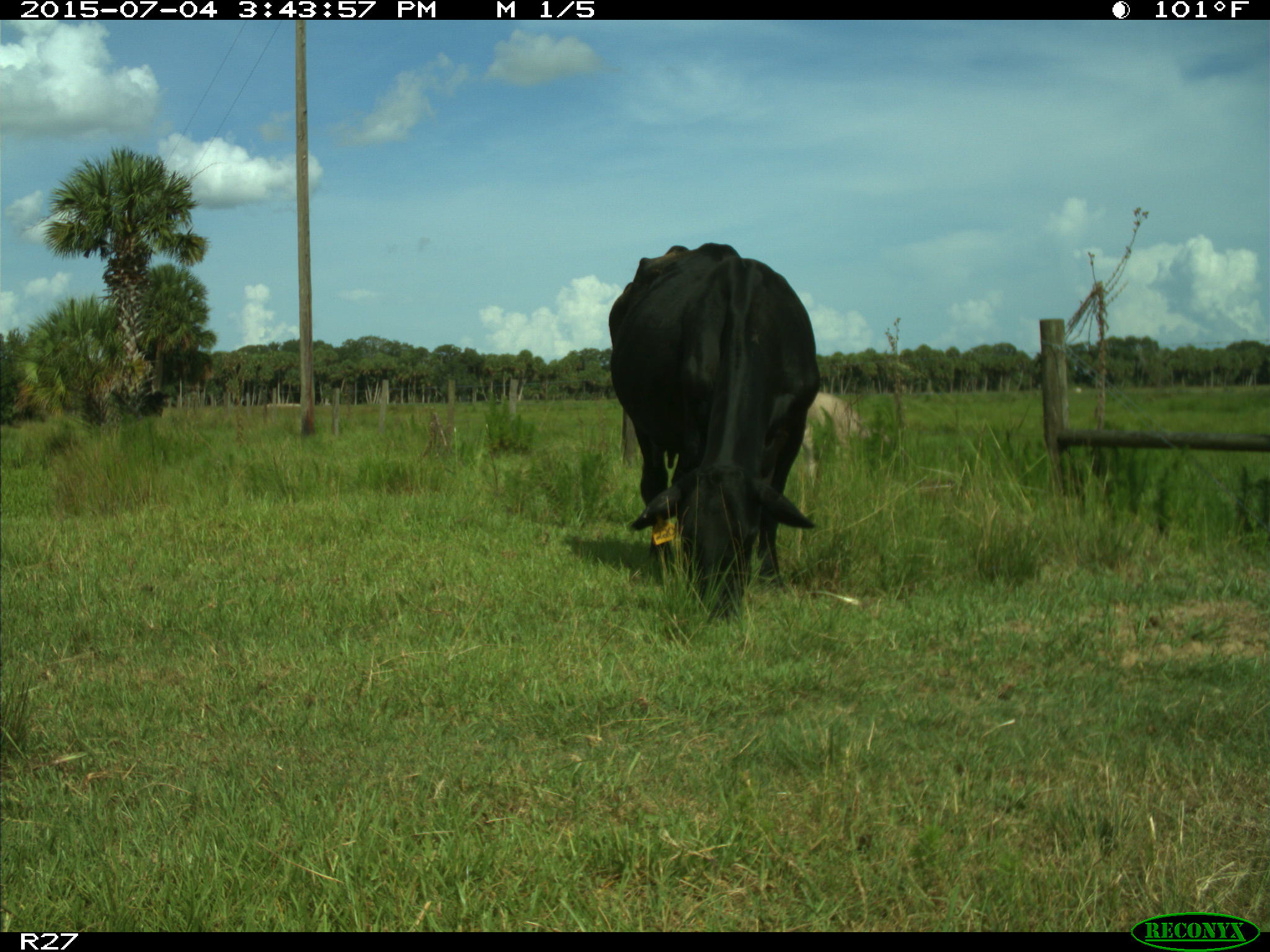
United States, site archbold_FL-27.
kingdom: Animalia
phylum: Chordata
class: Mammalia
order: Artiodactyla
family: Bovidae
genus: Bos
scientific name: Bos taurus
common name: domestic cow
Bos taurus (domestic cow).